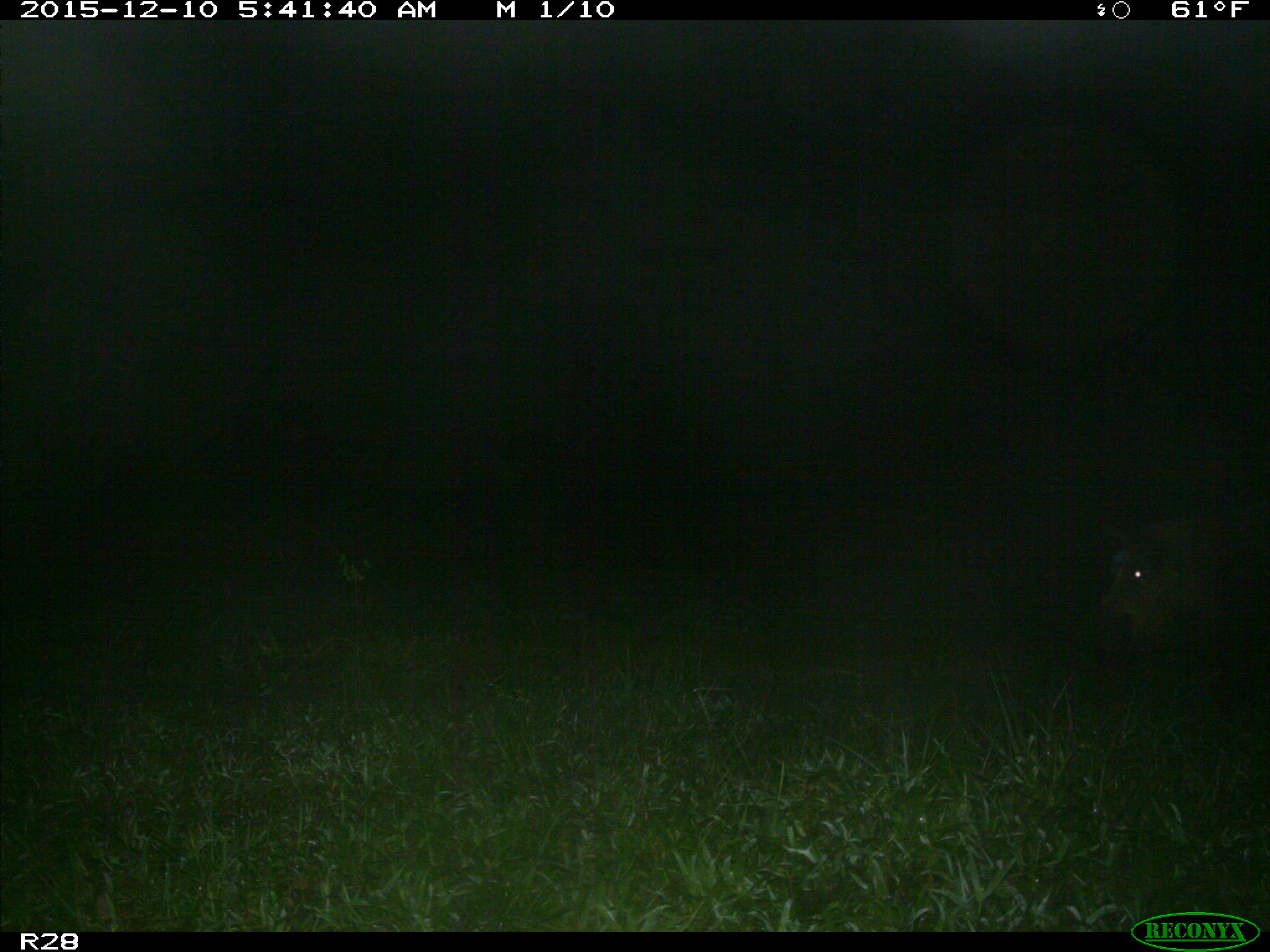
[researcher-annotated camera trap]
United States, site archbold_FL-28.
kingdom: Animalia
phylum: Chordata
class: Mammalia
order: Artiodactyla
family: Suidae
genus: Sus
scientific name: Sus scrofa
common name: wild boar